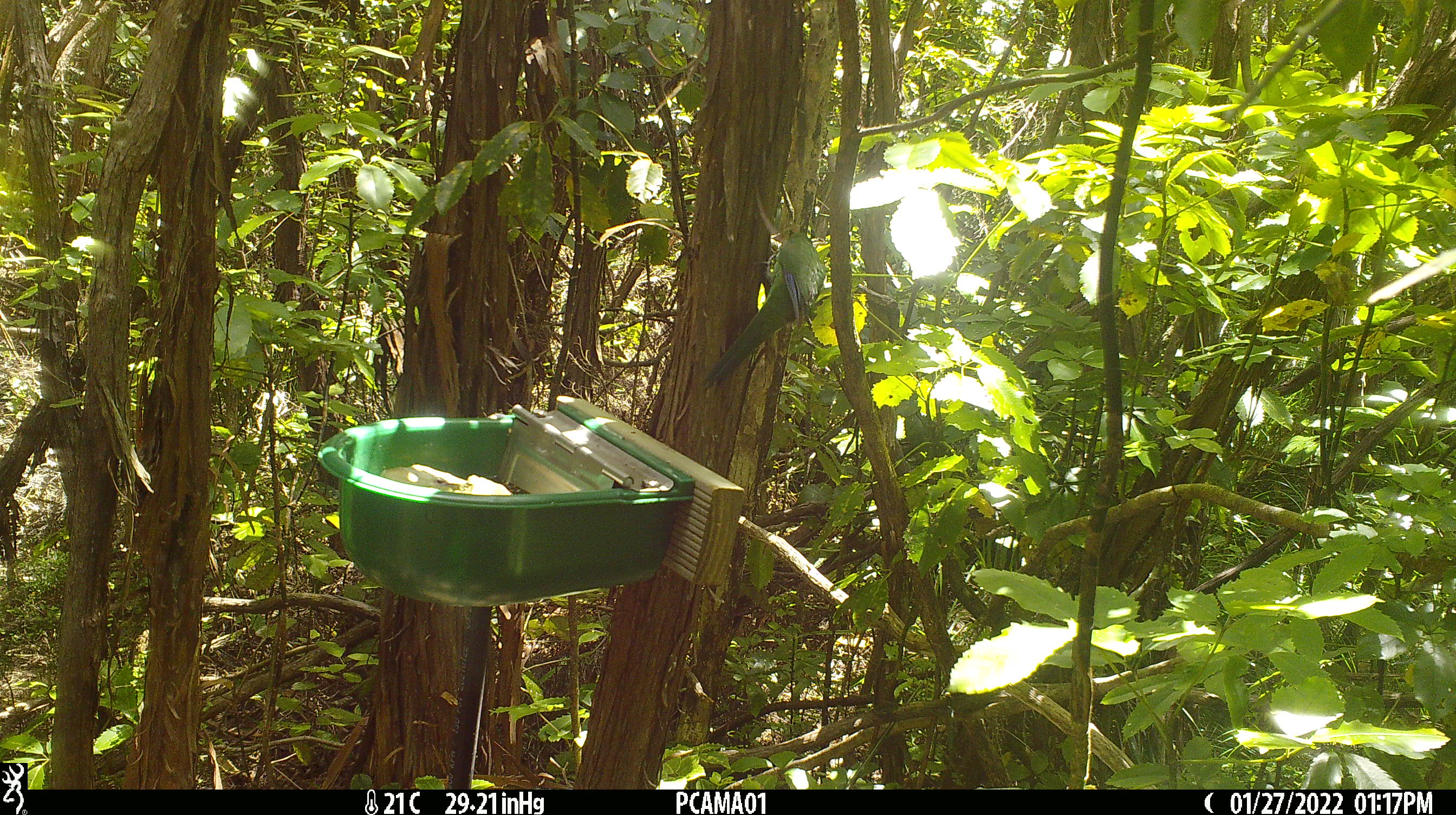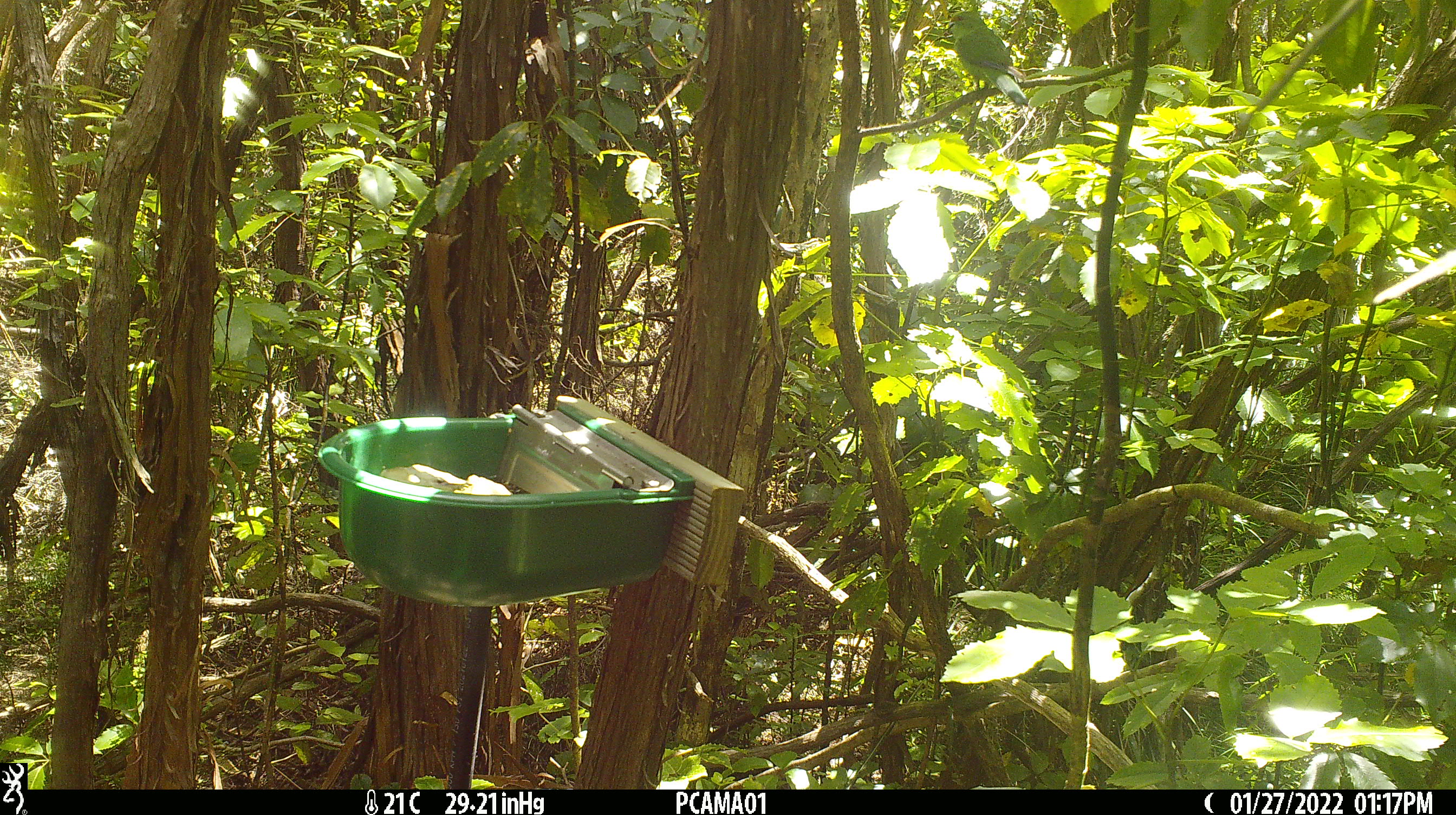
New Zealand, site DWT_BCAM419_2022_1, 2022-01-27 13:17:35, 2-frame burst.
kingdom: Animalia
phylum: Chordata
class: Aves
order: Psittaciformes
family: Psittaculidae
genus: Cyanoramphus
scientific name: Cyanoramphus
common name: parakeet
Parakeet (Cyanoramphus).